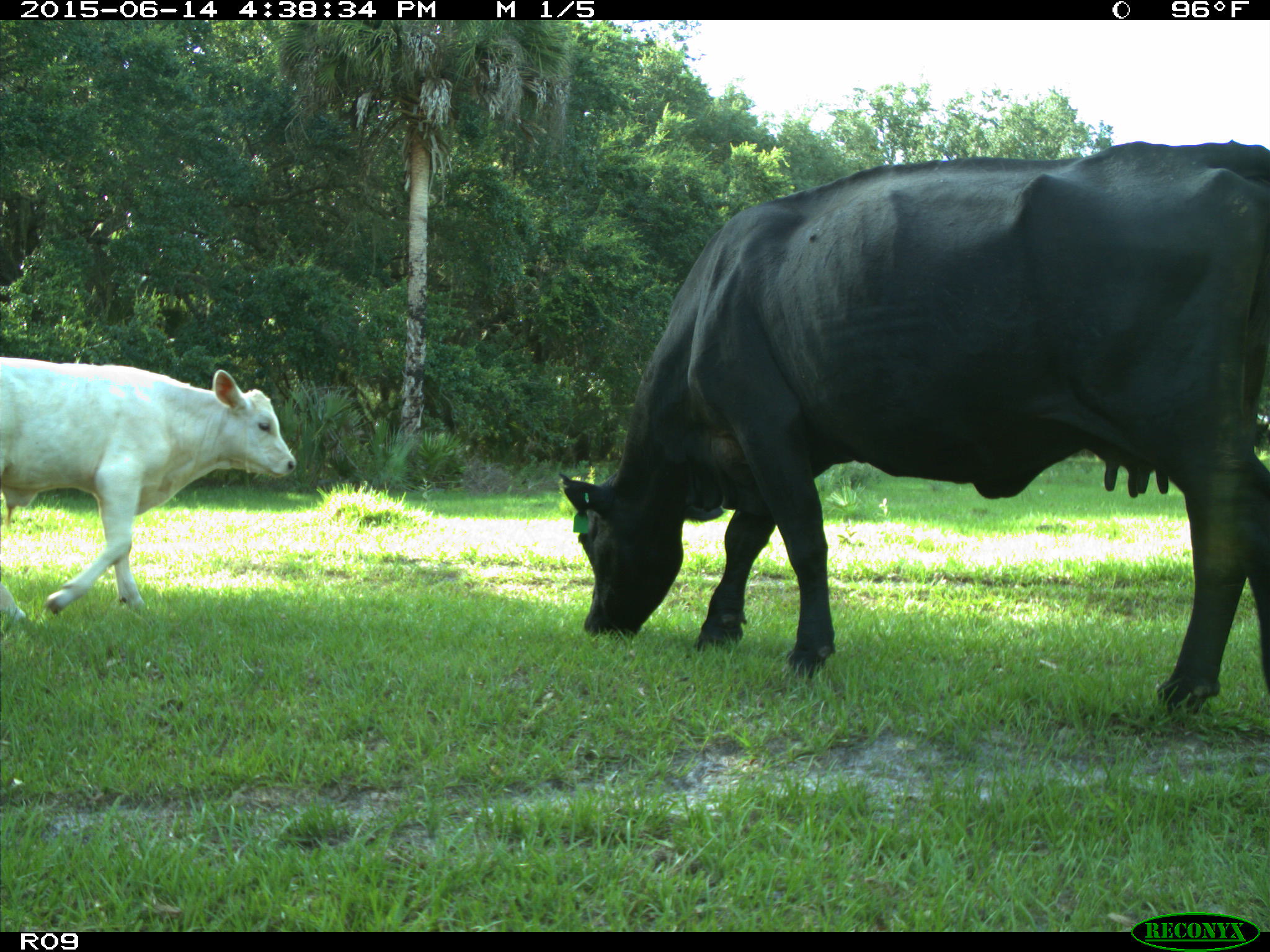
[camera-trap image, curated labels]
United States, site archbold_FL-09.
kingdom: Animalia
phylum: Chordata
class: Mammalia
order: Artiodactyla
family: Bovidae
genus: Bos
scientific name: Bos taurus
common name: domestic cow